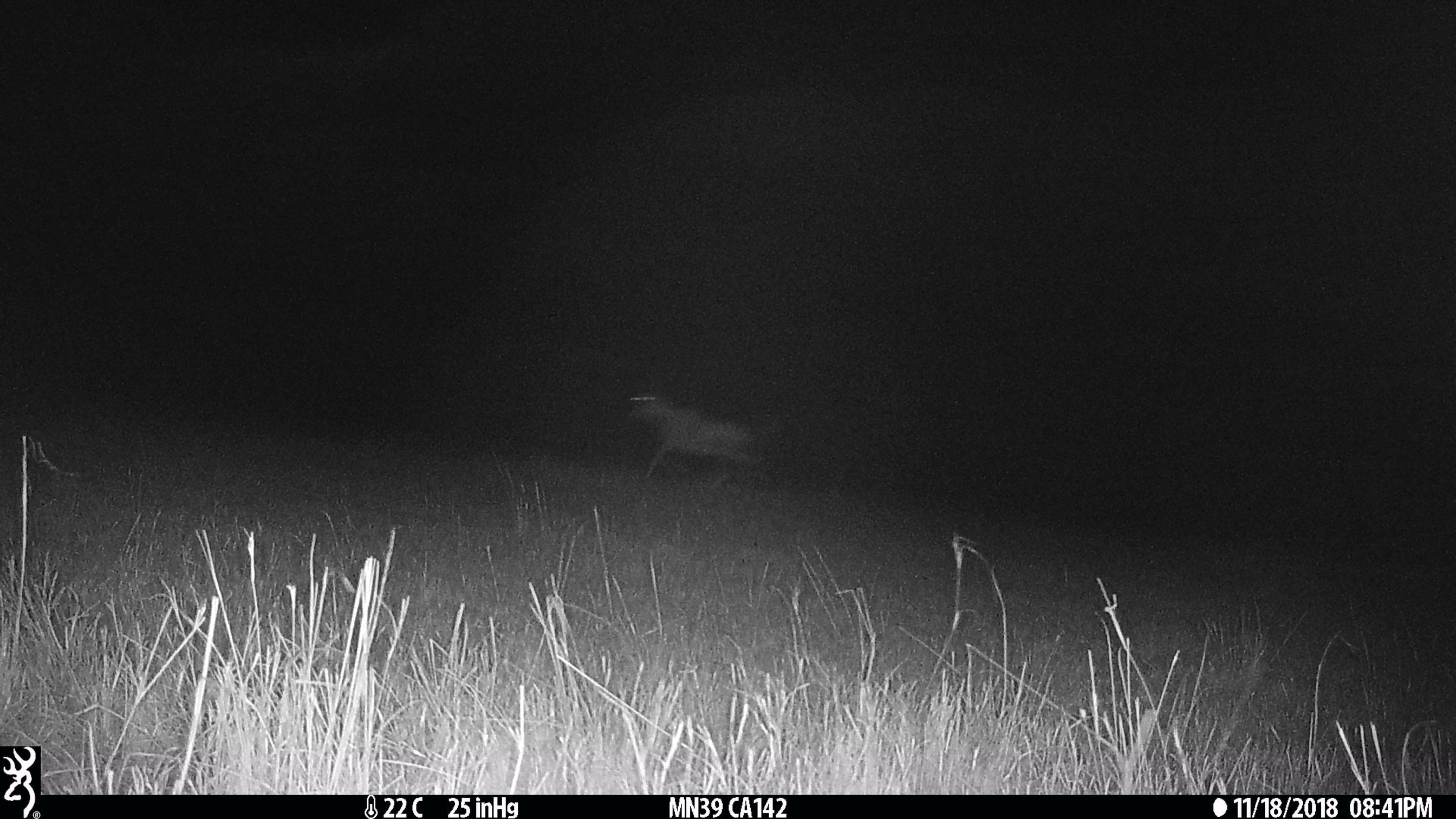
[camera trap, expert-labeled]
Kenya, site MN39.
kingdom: Animalia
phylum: Chordata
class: Mammalia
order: Artiodactyla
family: Bovidae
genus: Damaliscus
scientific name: Damaliscus lunatus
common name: topi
Topi (Damaliscus lunatus).